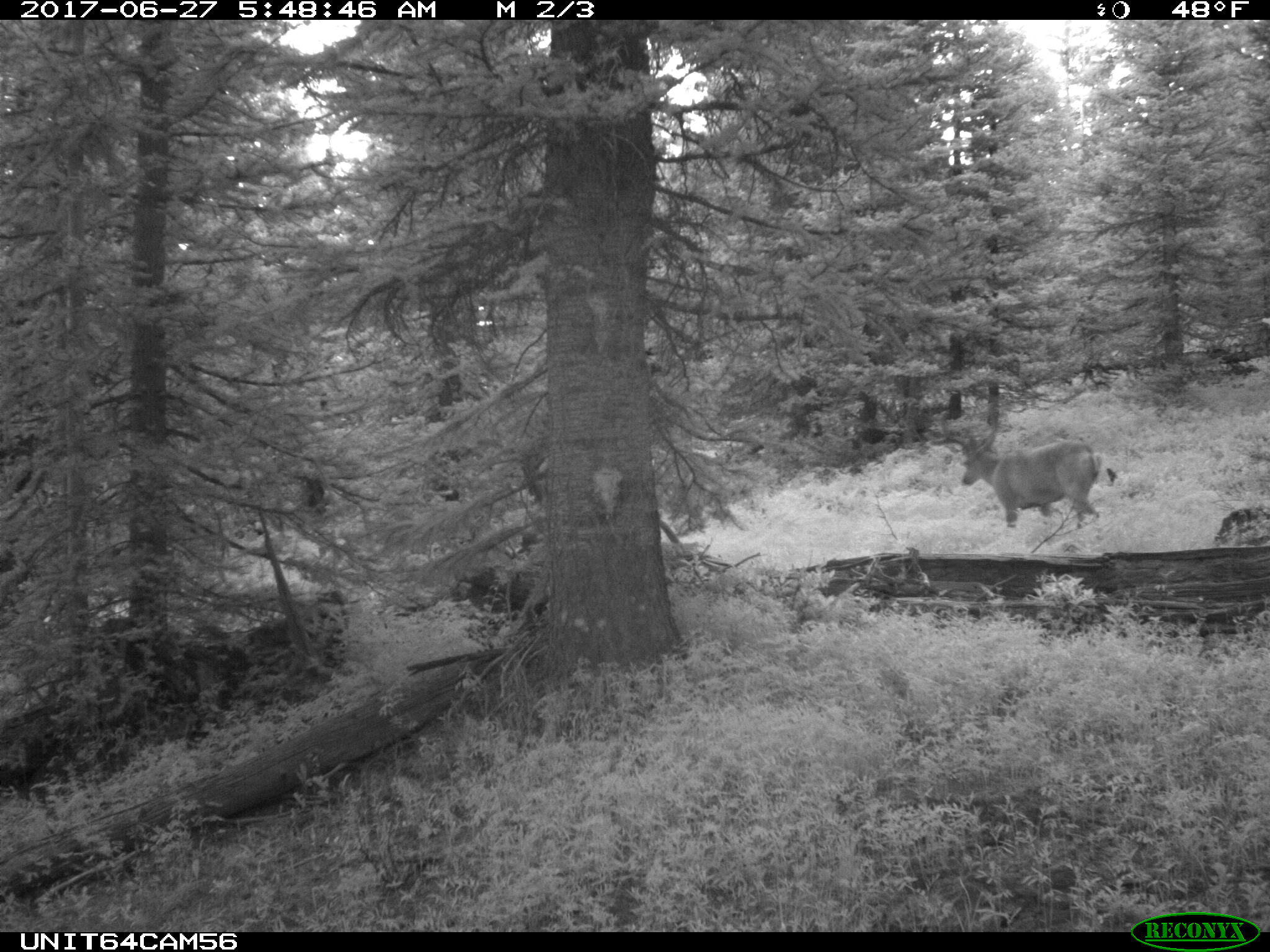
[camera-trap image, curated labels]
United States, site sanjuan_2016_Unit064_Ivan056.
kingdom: Animalia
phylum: Chordata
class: Mammalia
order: Artiodactyla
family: Cervidae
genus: Odocoileus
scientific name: Odocoileus hemionus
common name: mule deer